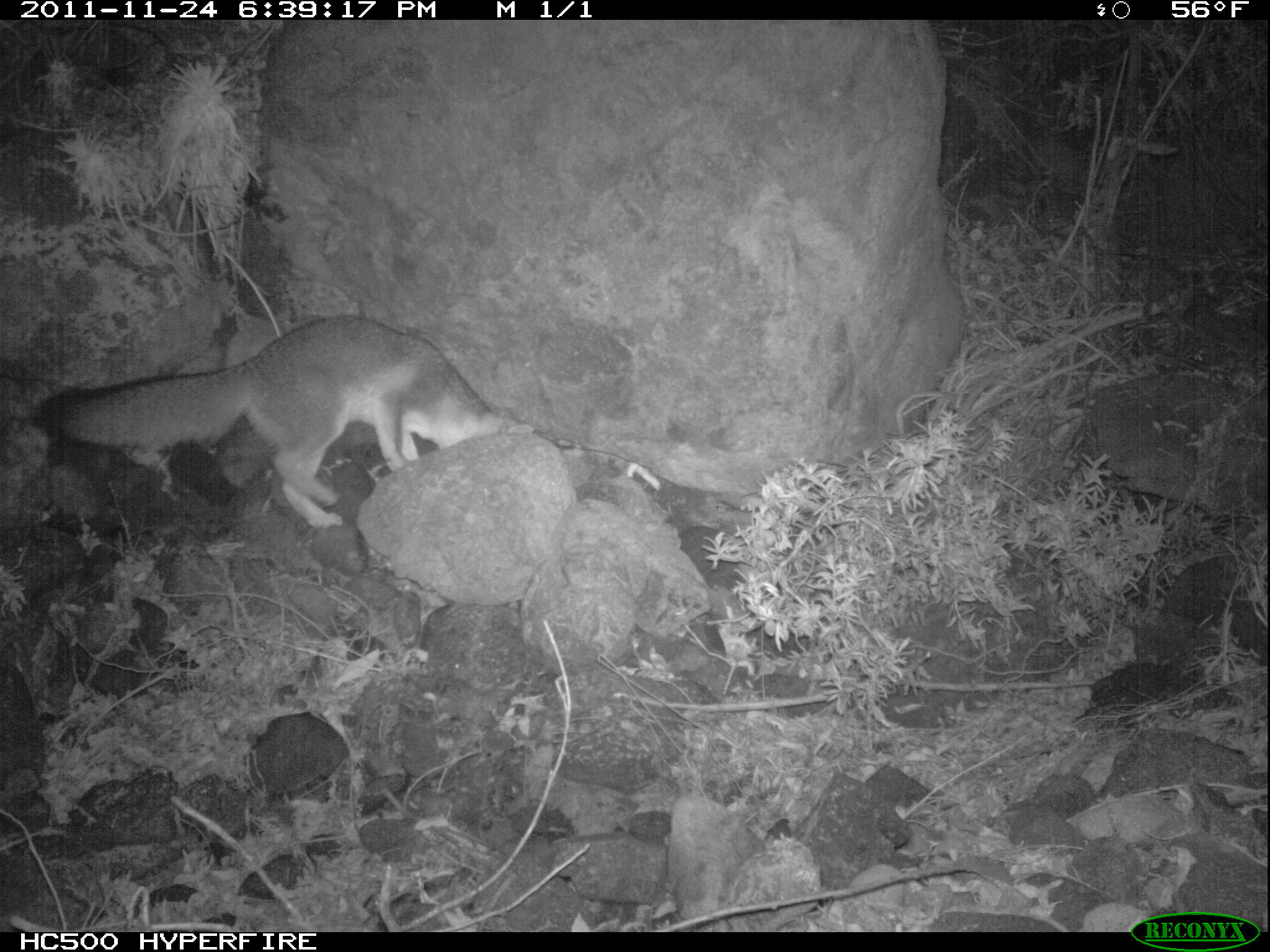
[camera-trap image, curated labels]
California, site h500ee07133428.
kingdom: Animalia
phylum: Chordata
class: Mammalia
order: Carnivora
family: Canidae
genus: Urocyon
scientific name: Urocyon littoralis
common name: island fox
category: fox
Fox (island fox) (Urocyon littoralis).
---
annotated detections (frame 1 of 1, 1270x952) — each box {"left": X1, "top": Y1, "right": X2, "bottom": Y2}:
fox: {"left": 41, "top": 313, "right": 540, "bottom": 530}